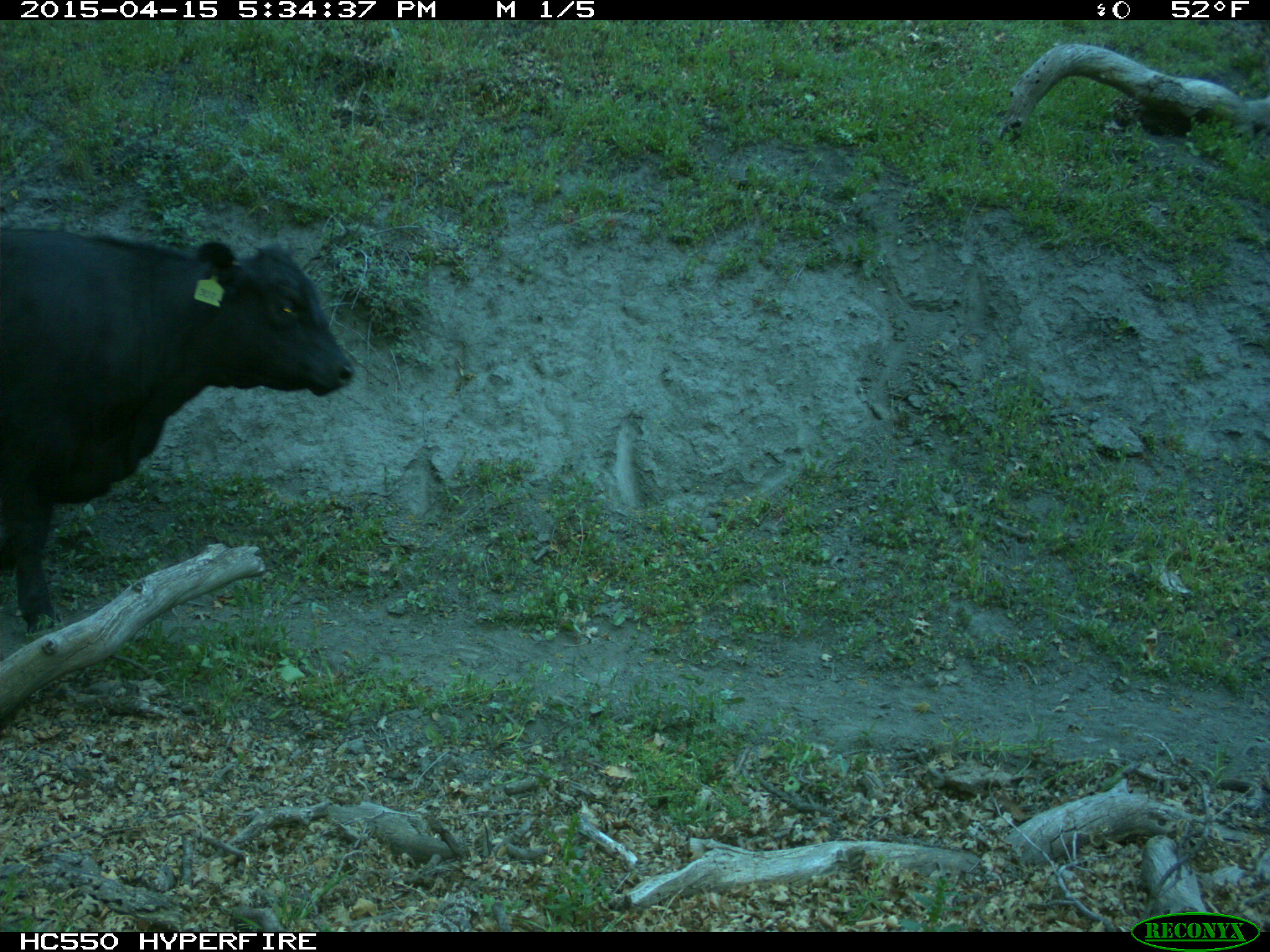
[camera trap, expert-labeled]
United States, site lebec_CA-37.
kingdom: Animalia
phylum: Chordata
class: Mammalia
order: Artiodactyla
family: Bovidae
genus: Bos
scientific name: Bos taurus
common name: domestic cow